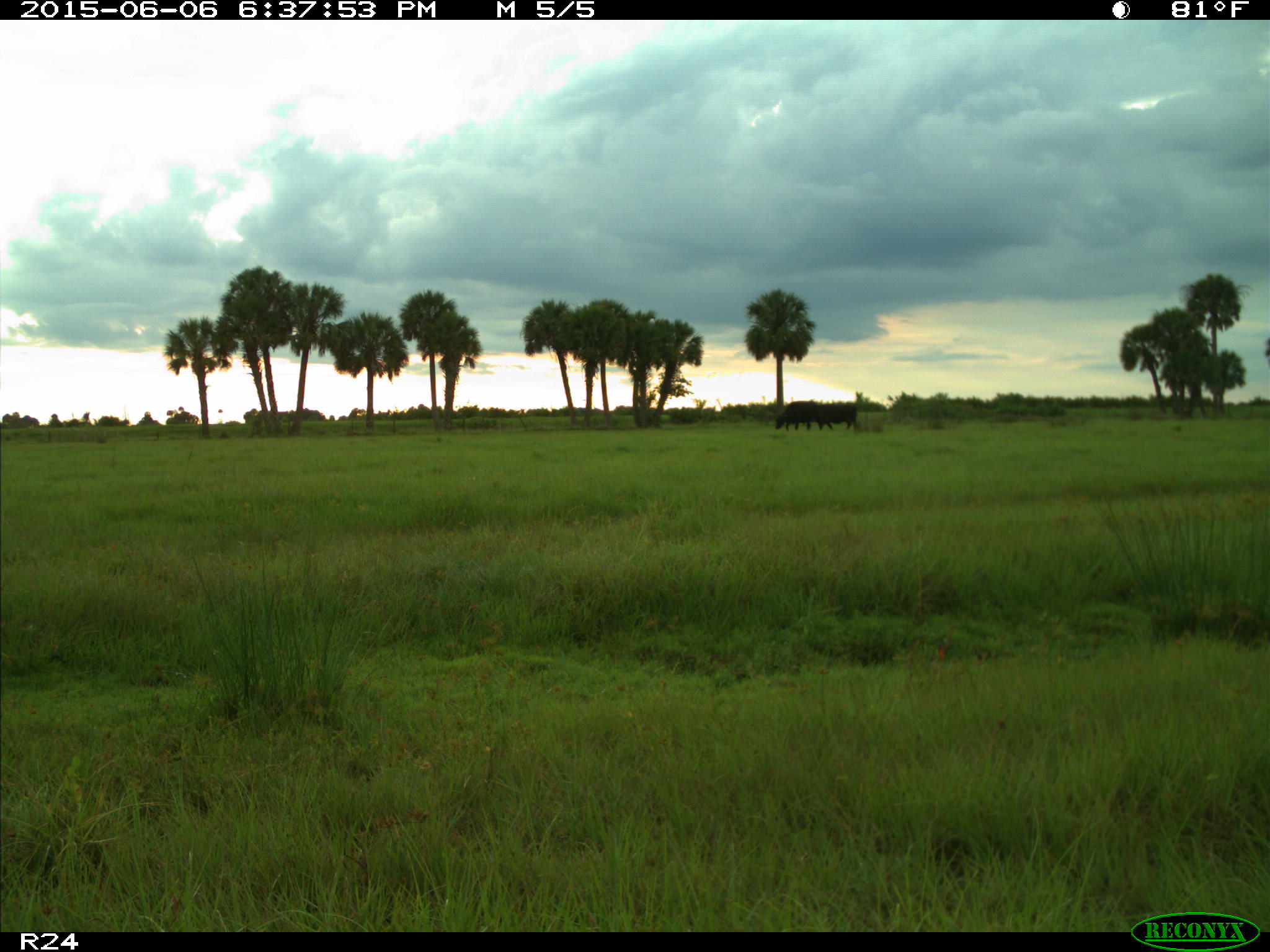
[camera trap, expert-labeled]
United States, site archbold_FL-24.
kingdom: Animalia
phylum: Chordata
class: Mammalia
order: Artiodactyla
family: Bovidae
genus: Bos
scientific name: Bos taurus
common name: domestic cow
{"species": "Bos taurus (domestic cow)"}